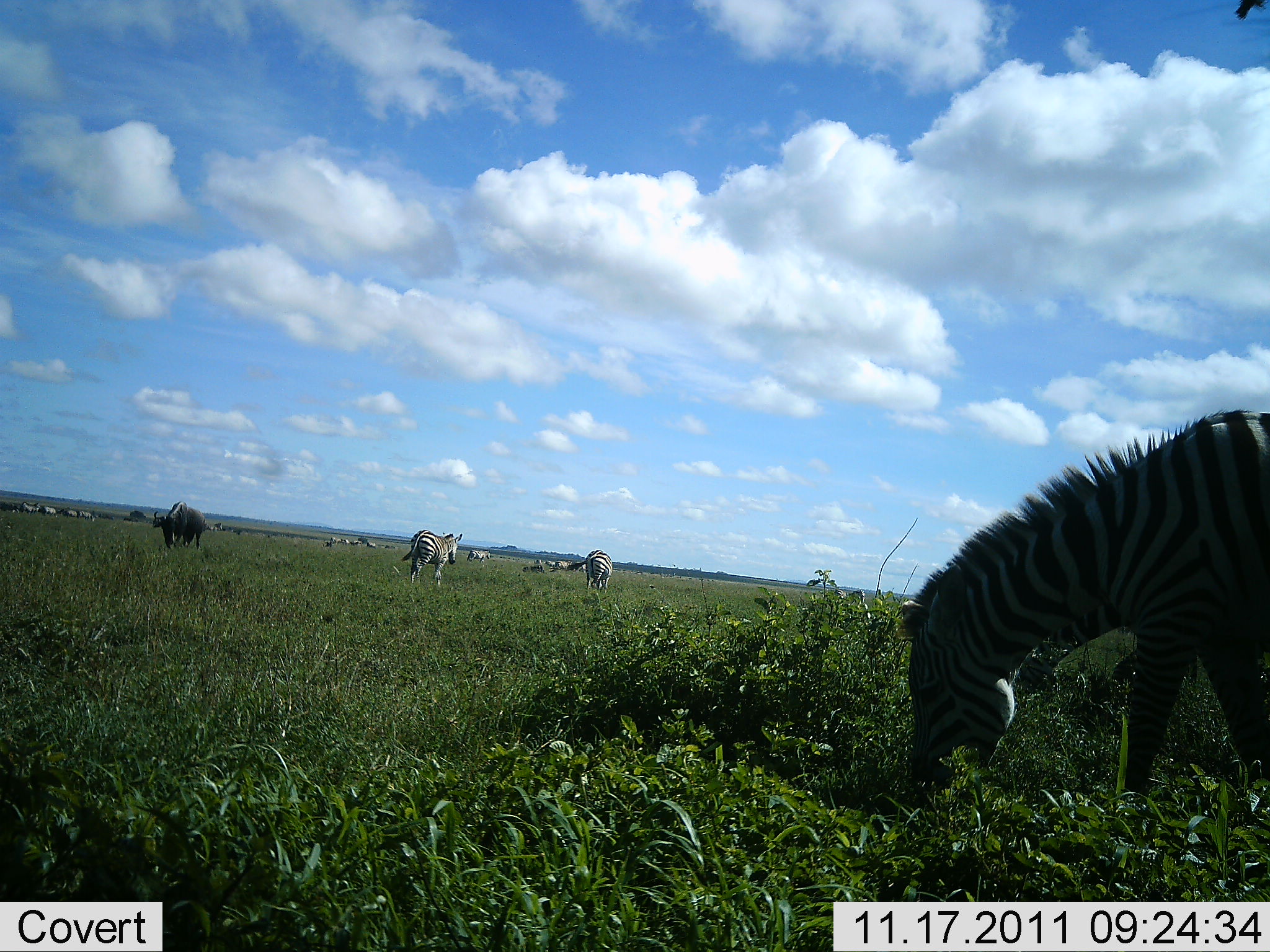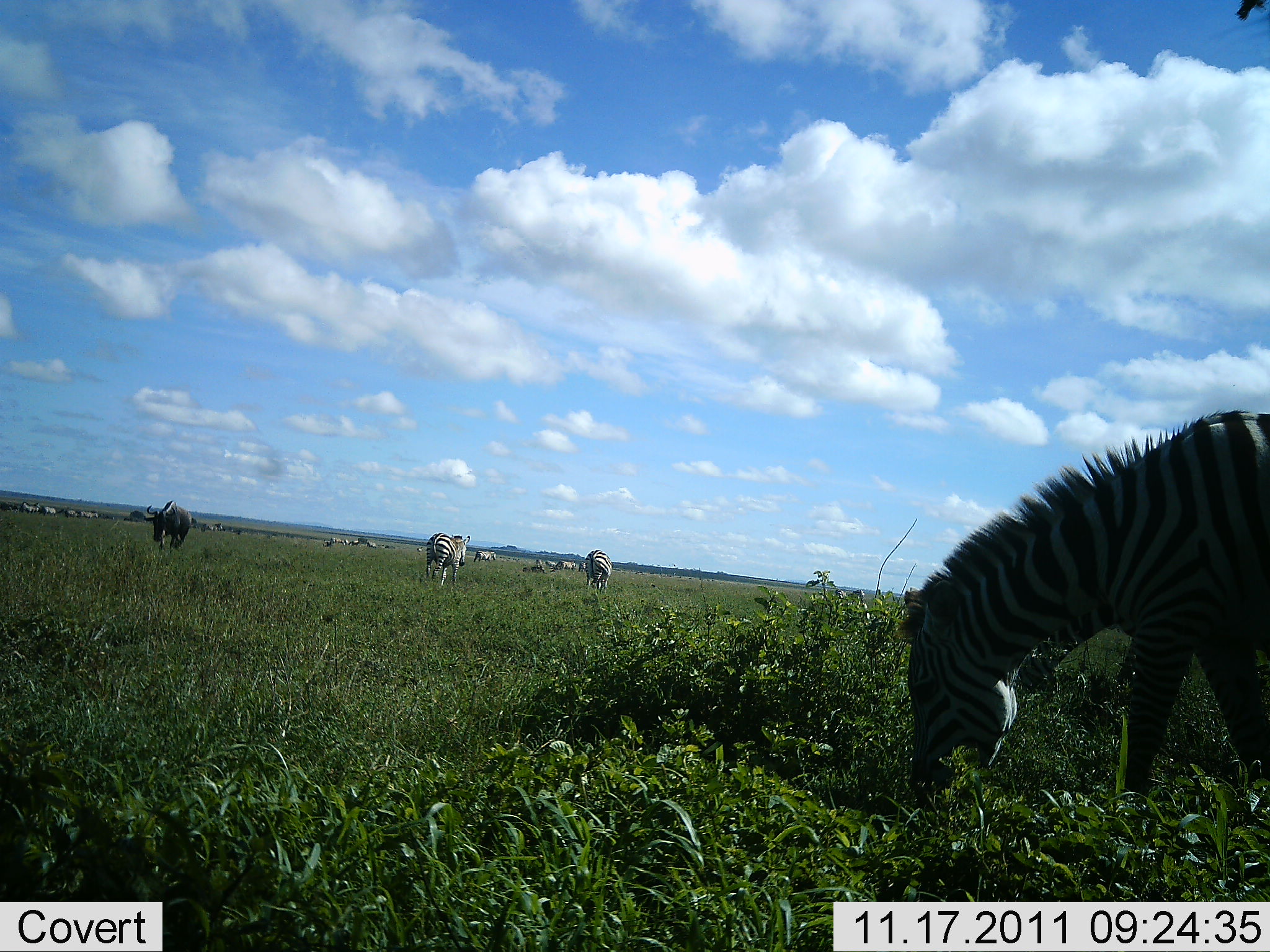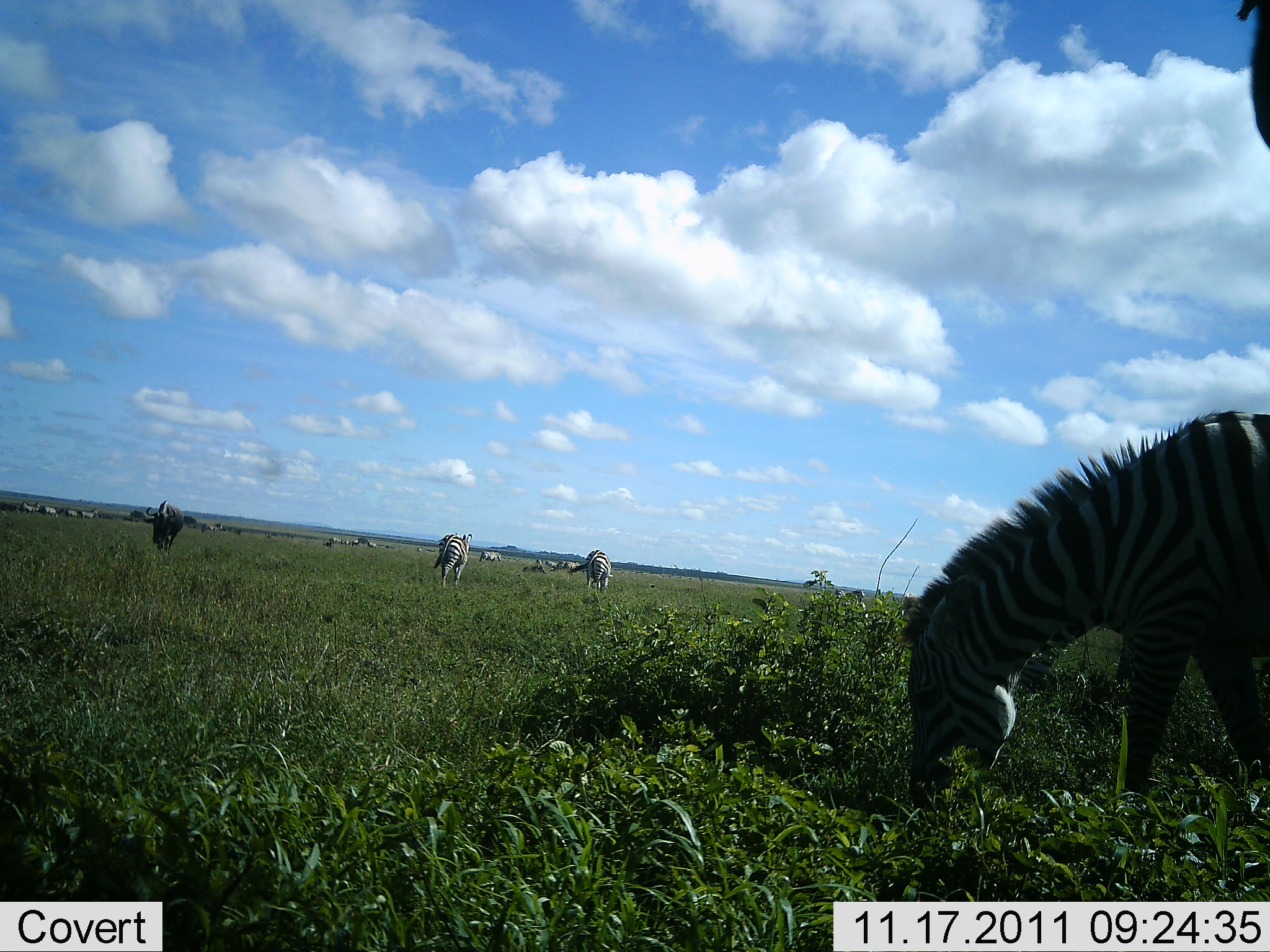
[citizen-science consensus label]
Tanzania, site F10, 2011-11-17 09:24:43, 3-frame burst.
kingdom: Animalia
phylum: Chordata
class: Mammalia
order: Perissodactyla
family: Equidae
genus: Equus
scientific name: Equus quagga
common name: plains zebra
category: zebra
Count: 4.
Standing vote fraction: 53%.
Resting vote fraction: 11%.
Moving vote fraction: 26%.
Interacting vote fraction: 0%.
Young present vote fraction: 0%.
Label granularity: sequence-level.